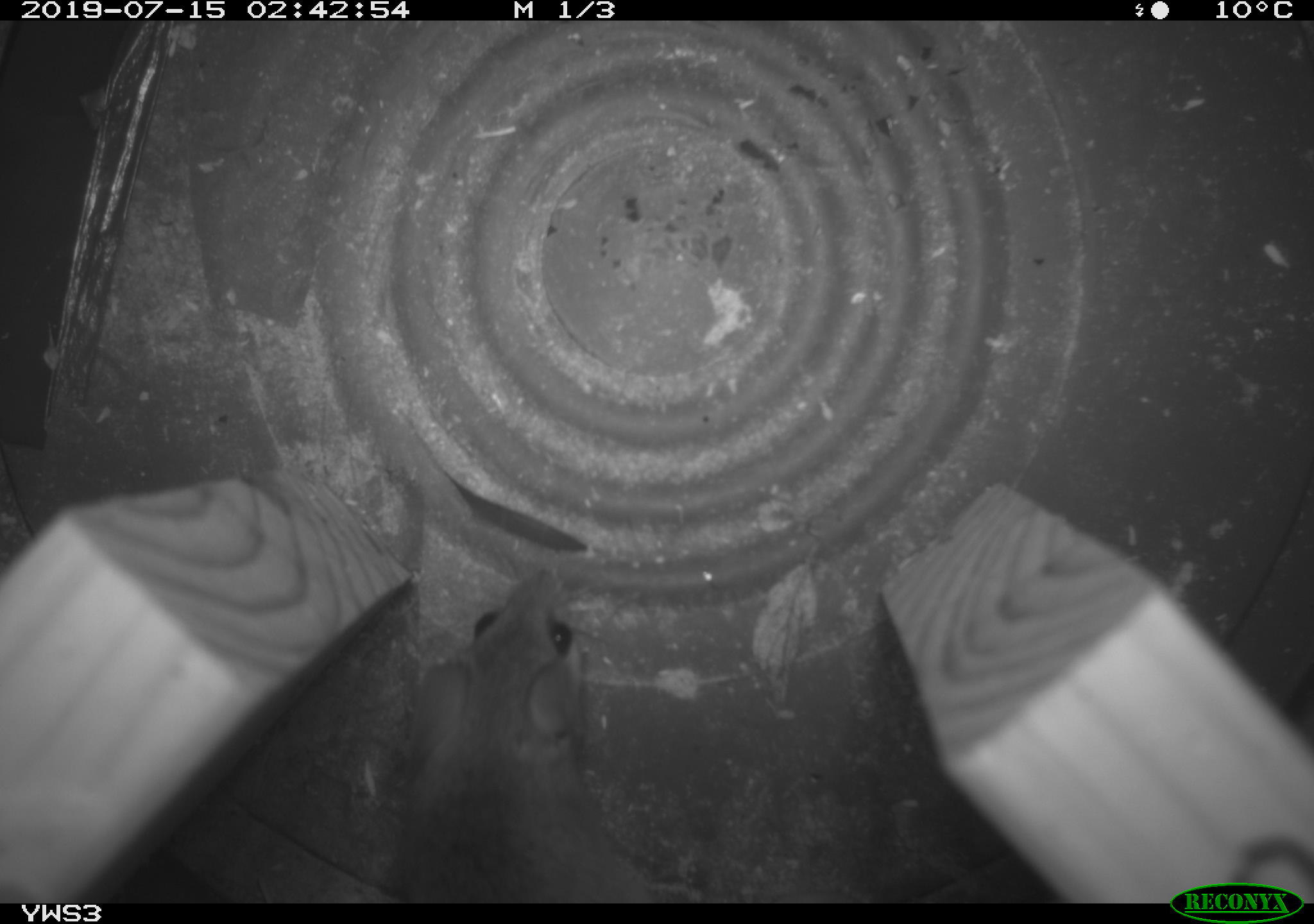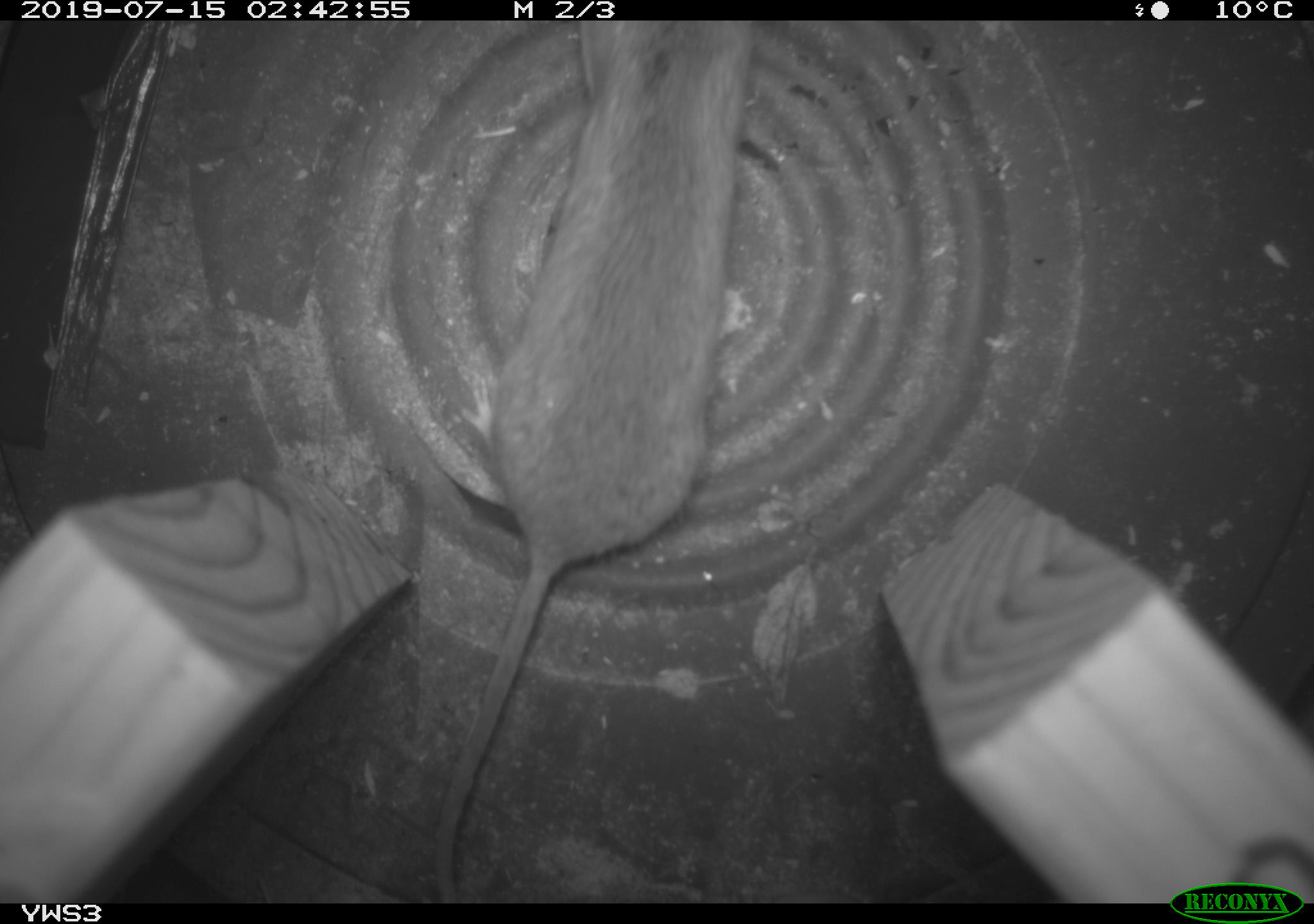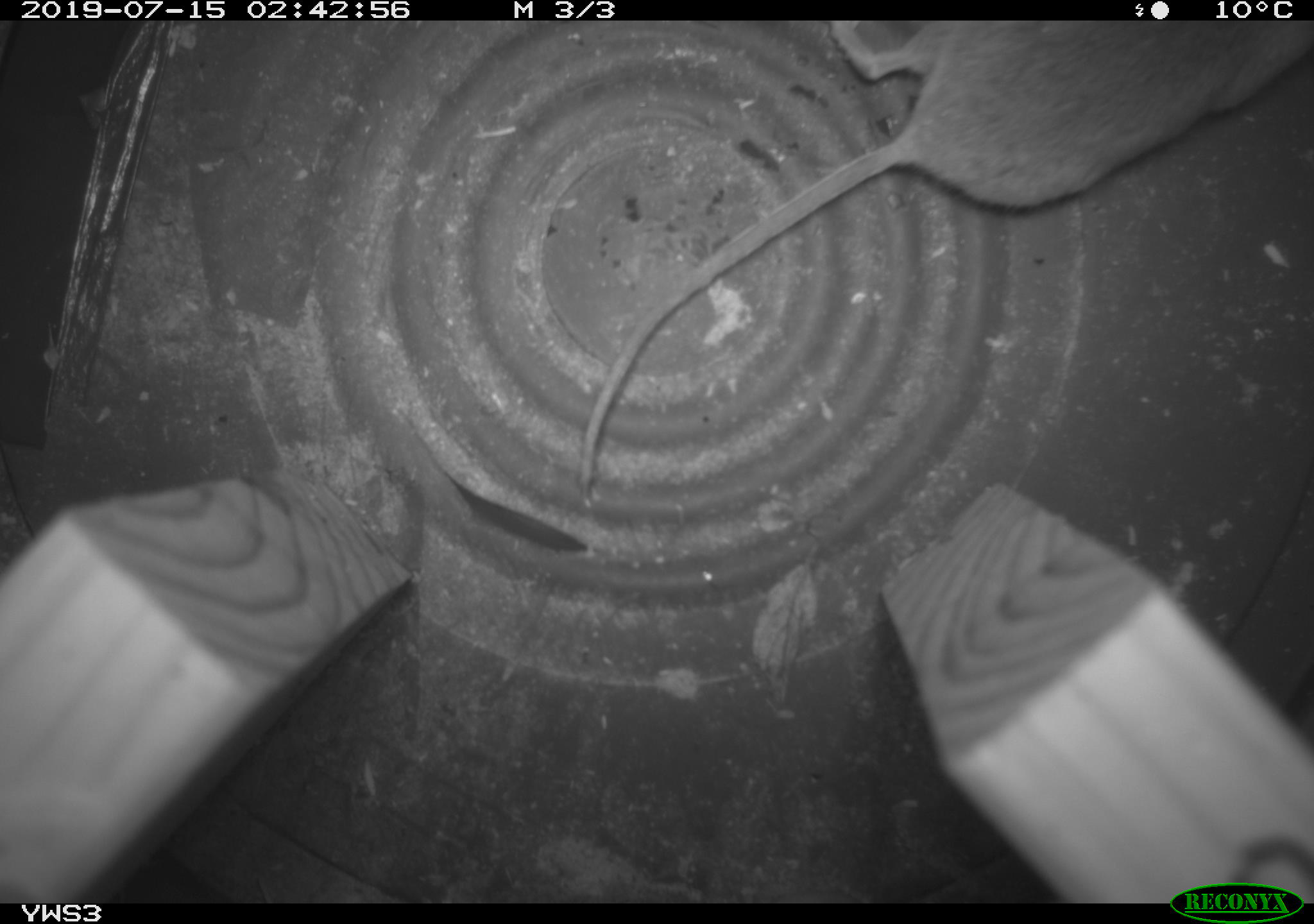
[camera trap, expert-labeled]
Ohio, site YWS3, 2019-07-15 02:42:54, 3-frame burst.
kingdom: Animalia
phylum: Chordata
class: Mammalia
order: Rodentia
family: Cricetidae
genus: Peromyscus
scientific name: Peromyscus leucopus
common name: white-footed mouse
White-footed mouse (Peromyscus leucopus).